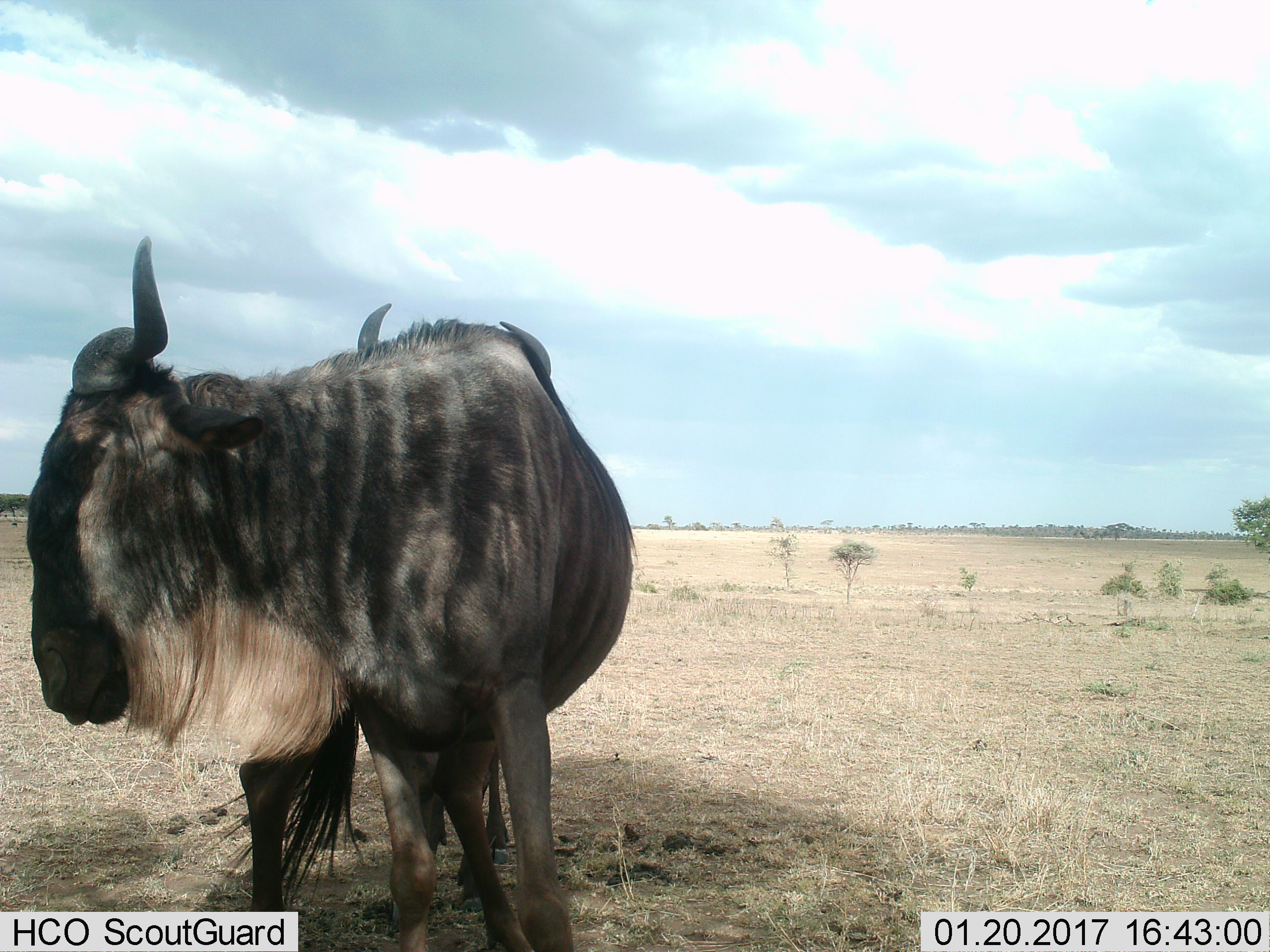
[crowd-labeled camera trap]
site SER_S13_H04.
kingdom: Animalia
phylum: Chordata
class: Mammalia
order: Artiodactyla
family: Bovidae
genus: Connochaetes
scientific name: Connochaetes taurinus taurinus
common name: blue wildebeest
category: wildebeestblue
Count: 1.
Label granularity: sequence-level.